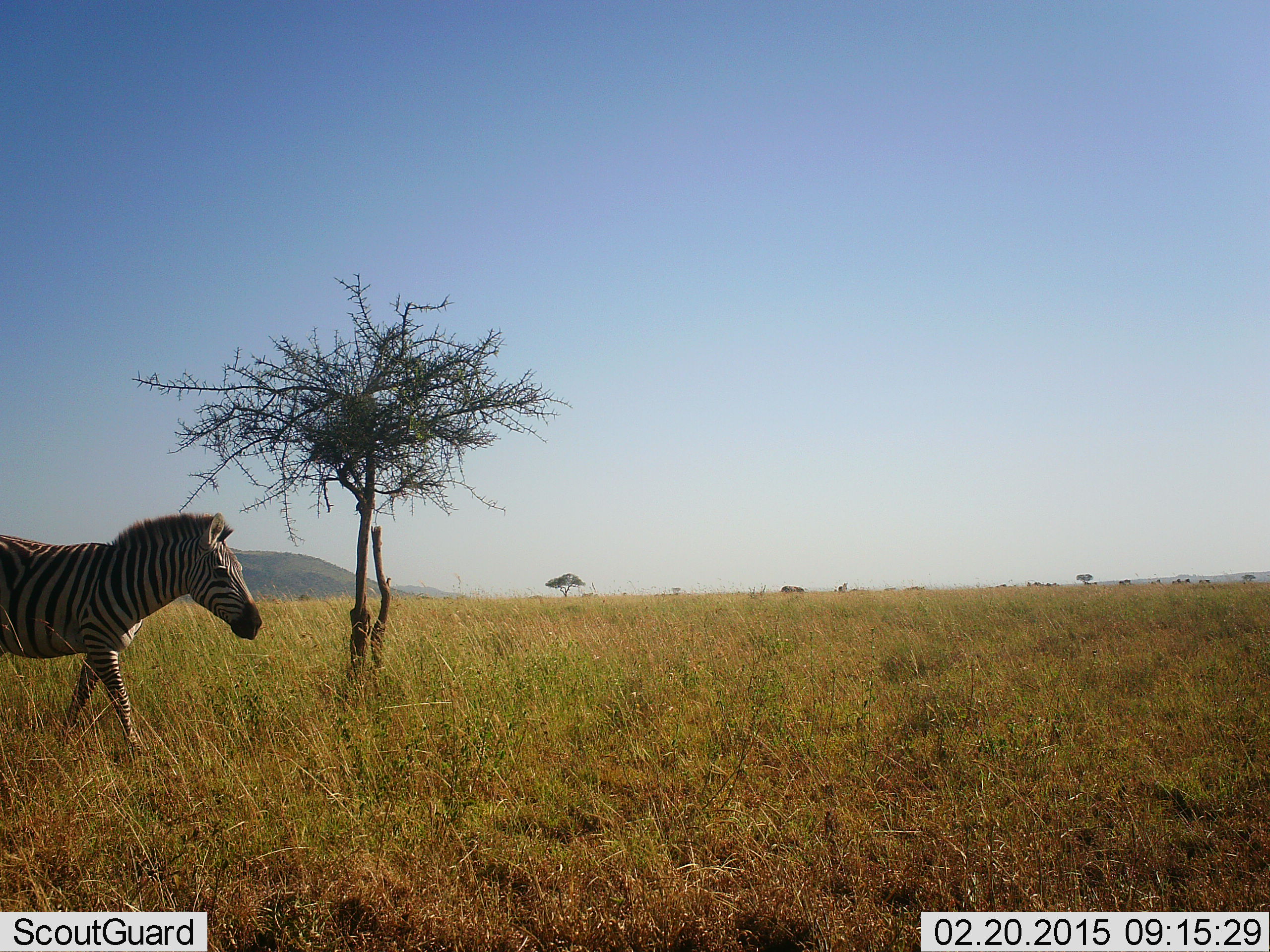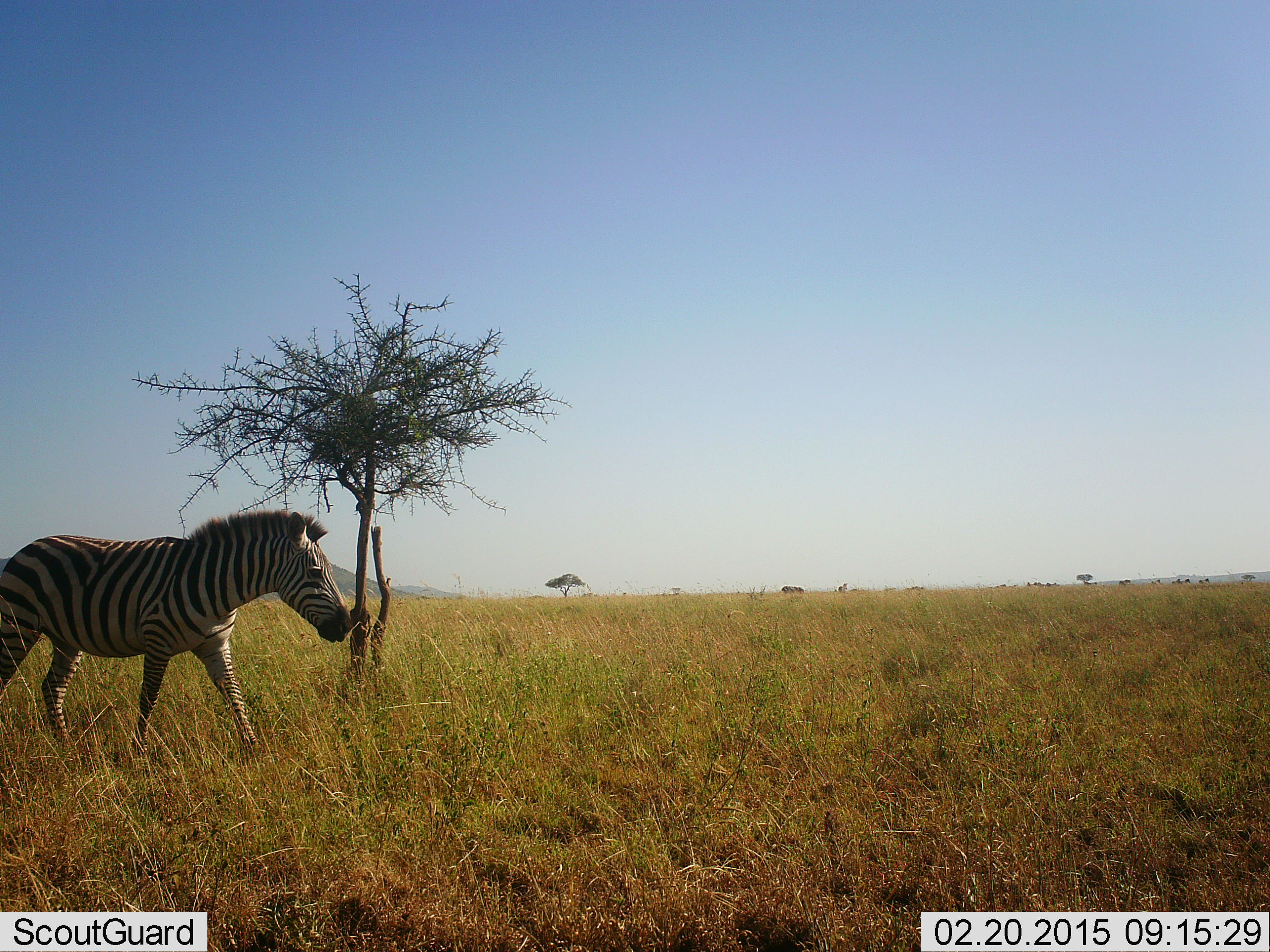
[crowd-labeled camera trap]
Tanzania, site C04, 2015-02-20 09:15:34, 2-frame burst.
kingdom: Animalia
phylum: Chordata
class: Mammalia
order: Perissodactyla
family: Equidae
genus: Equus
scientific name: Equus quagga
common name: plains zebra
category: zebra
Zebra (plains zebra) (Equus quagga), count 1. Behavior (volunteer vote fractions): standing 0%, resting 0%, moving 100%, interacting 0%. Young present (vote fraction): 0%. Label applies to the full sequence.